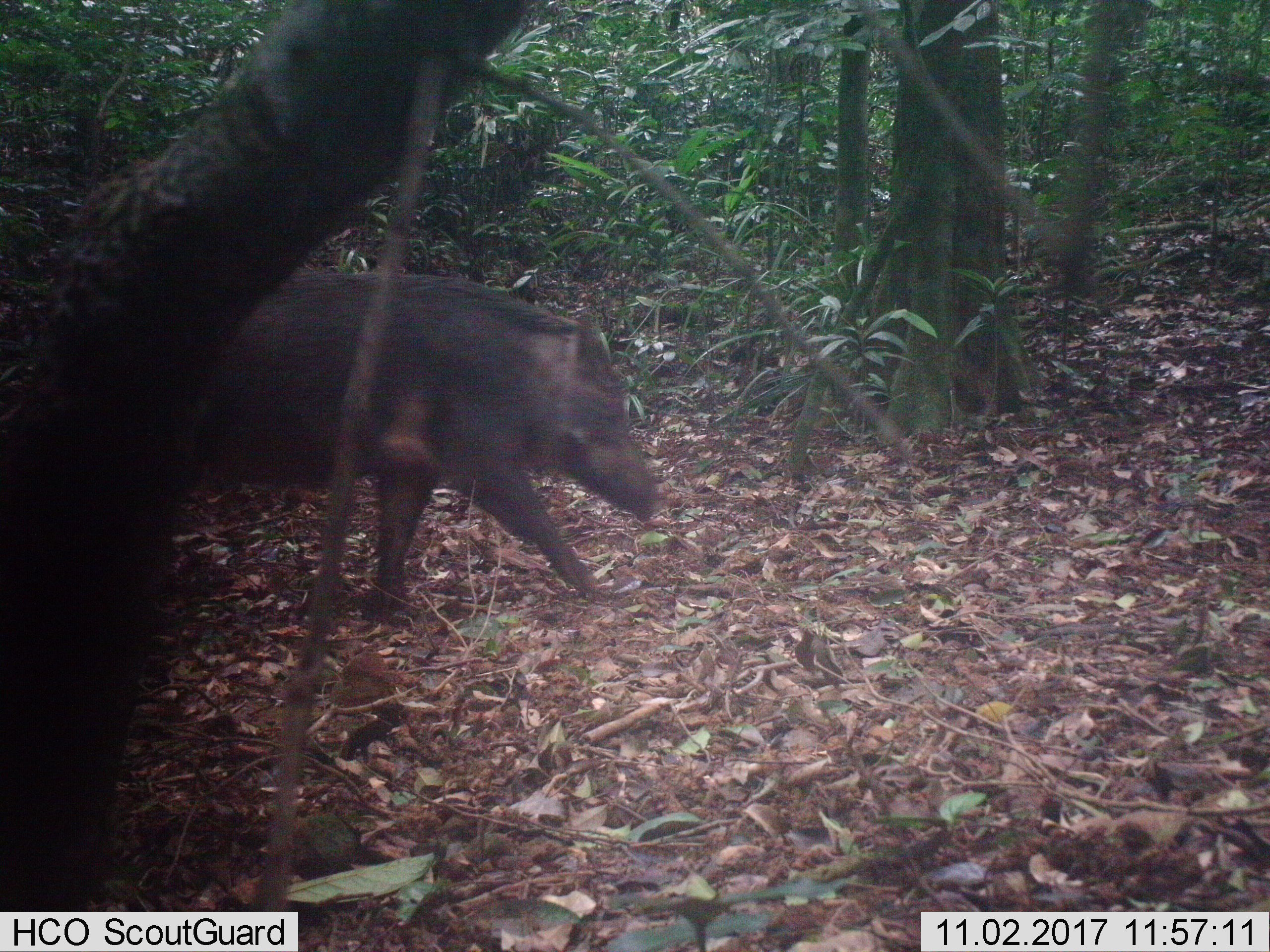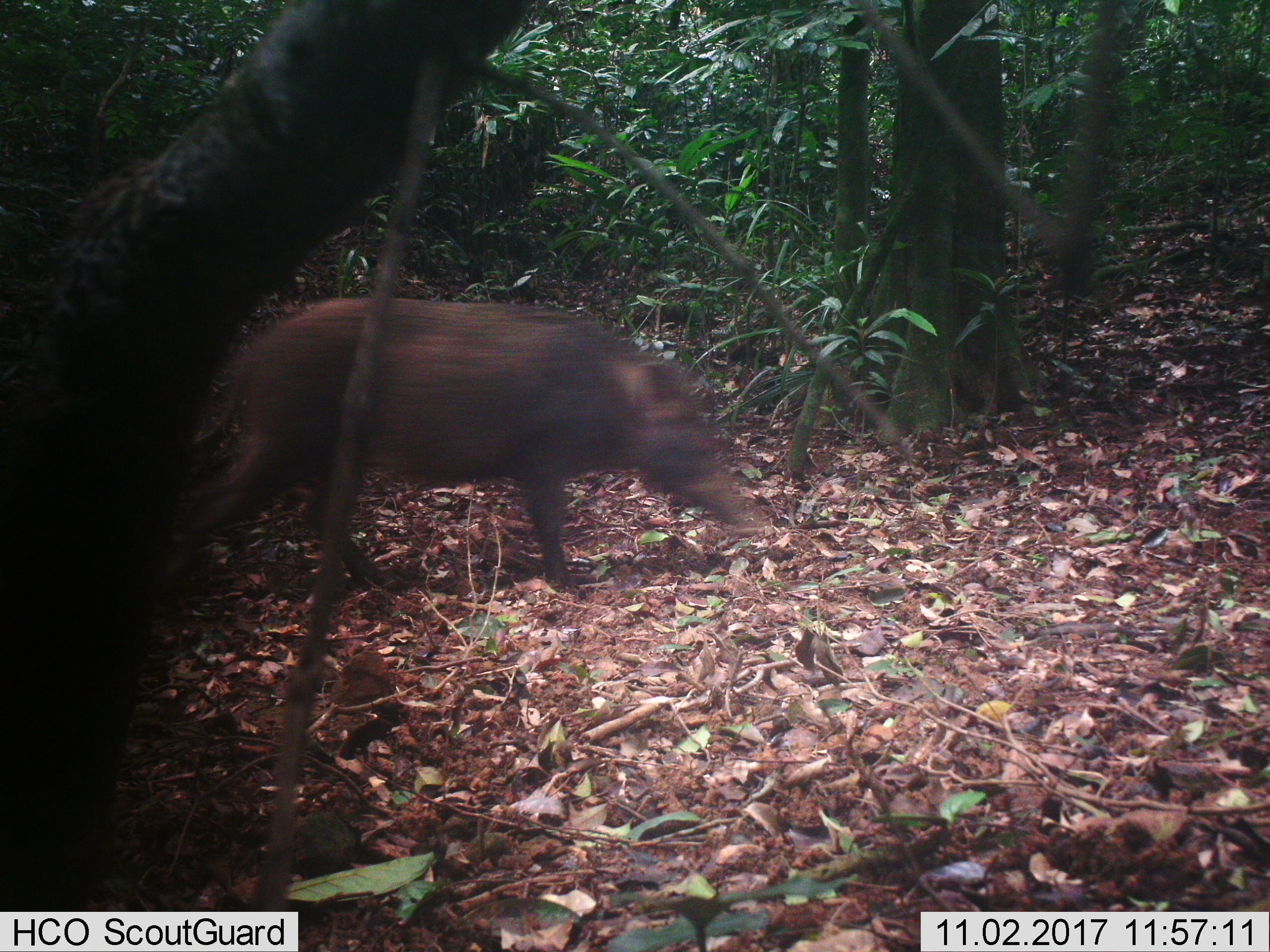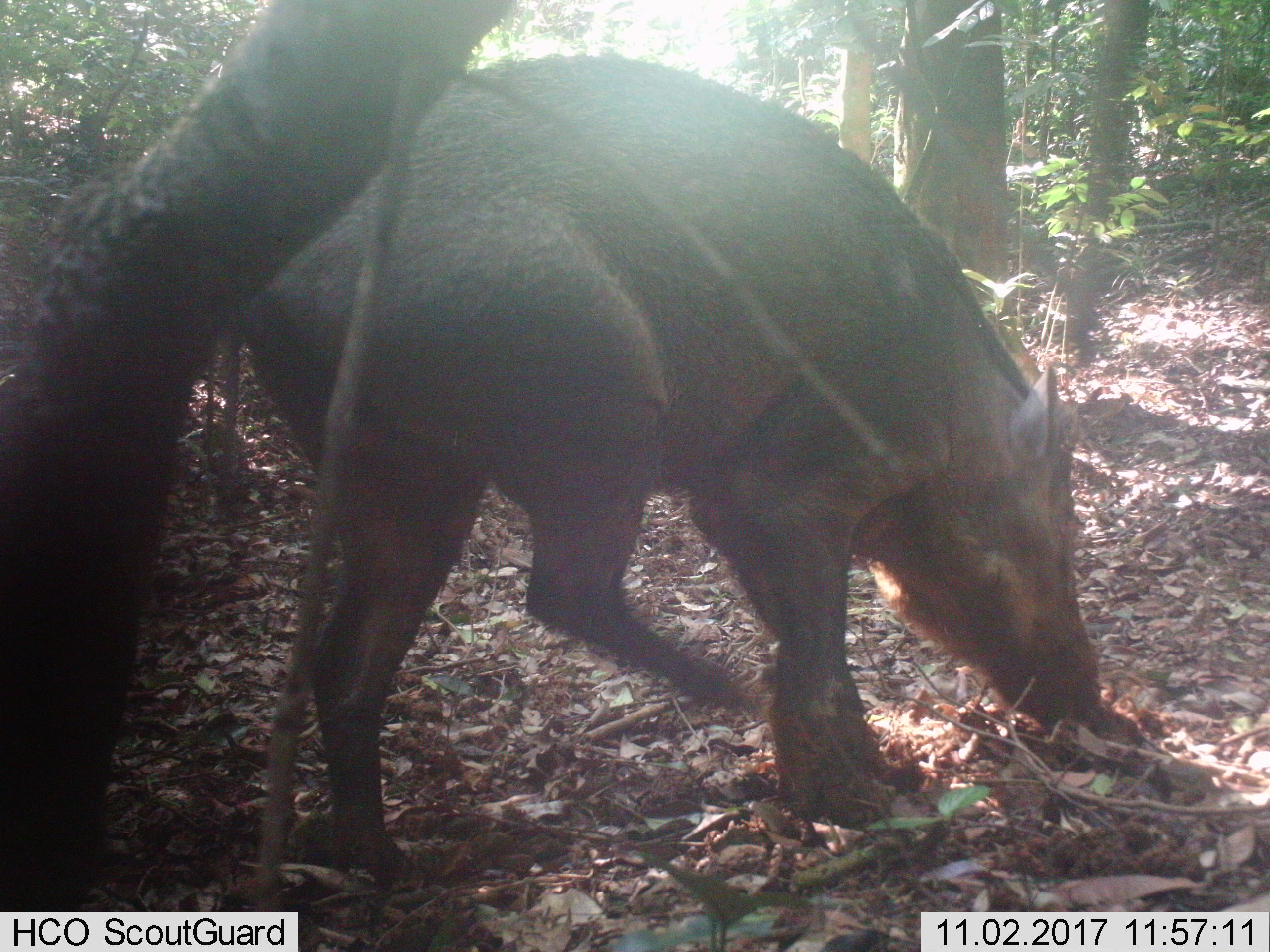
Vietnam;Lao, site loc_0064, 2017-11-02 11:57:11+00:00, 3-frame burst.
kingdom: Animalia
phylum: Chordata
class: Mammalia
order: Artiodactyla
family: Suidae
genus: Sus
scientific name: Sus scrofa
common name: eurasian wild pig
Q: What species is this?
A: Eurasian wild pig (Sus scrofa).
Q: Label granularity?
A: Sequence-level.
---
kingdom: Animalia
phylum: Chordata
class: Aves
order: Galliformes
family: Phasianidae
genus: Lophura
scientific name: Lophura nycthemera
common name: silver pheasant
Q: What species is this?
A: Silver pheasant (Lophura nycthemera).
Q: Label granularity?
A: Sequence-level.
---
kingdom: Animalia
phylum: Chordata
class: Mammalia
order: Artiodactyla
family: Cervidae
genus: Rusa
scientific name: Rusa unicolor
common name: sambar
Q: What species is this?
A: Sambar (Rusa unicolor).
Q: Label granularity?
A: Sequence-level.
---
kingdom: Animalia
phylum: Chordata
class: Mammalia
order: Artiodactyla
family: Cervidae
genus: Muntiacus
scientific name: Muntiacus rooseveltorum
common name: roosevelt's muntjac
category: roosevelts muntjac group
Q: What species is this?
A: Roosevelts muntjac group (roosevelt's muntjac) (Muntiacus rooseveltorum).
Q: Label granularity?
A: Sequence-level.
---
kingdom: Animalia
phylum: Chordata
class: Mammalia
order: Artiodactyla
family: Cervidae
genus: Muntiacus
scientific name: Muntiacus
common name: muntjacs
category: unidentified muntjac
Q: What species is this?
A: Unidentified muntjac (muntjacs) (Muntiacus).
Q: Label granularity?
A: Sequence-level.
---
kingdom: Animalia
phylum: Chordata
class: Mammalia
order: Primates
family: Cercopithecidae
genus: Macaca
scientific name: Macaca arctoides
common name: stump-tailed macaque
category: stump tailed macaque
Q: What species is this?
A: Stump tailed macaque (stump-tailed macaque) (Macaca arctoides).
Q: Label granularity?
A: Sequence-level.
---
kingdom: Animalia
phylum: Chordata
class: Mammalia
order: Carnivora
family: Herpestidae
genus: Urva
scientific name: Urva urva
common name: crab-eating mongoose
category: crab eating mongoose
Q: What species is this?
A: Crab eating mongoose (crab-eating mongoose) (Urva urva).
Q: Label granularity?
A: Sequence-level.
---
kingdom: Animalia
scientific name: Animalia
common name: animal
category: unidentified animal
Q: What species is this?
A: Unidentified animal (animal) (Animalia).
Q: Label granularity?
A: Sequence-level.